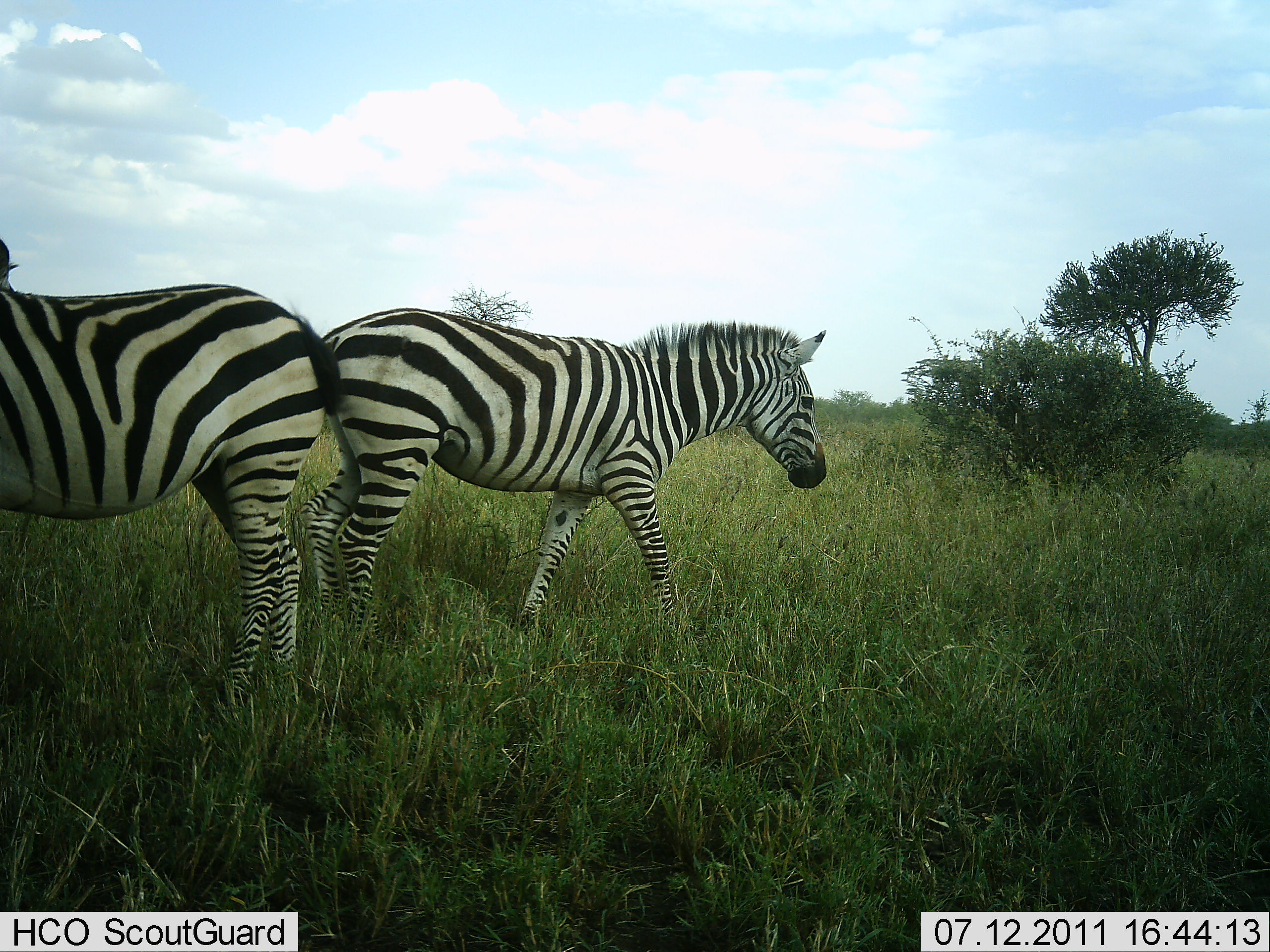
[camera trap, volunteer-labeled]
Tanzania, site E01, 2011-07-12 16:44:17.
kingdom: Animalia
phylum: Chordata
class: Mammalia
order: Perissodactyla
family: Equidae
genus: Equus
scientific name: Equus quagga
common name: plains zebra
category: zebra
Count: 2.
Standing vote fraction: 80%.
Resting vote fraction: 0%.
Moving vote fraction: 33%.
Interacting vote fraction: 20%.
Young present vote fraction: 0%.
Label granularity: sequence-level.